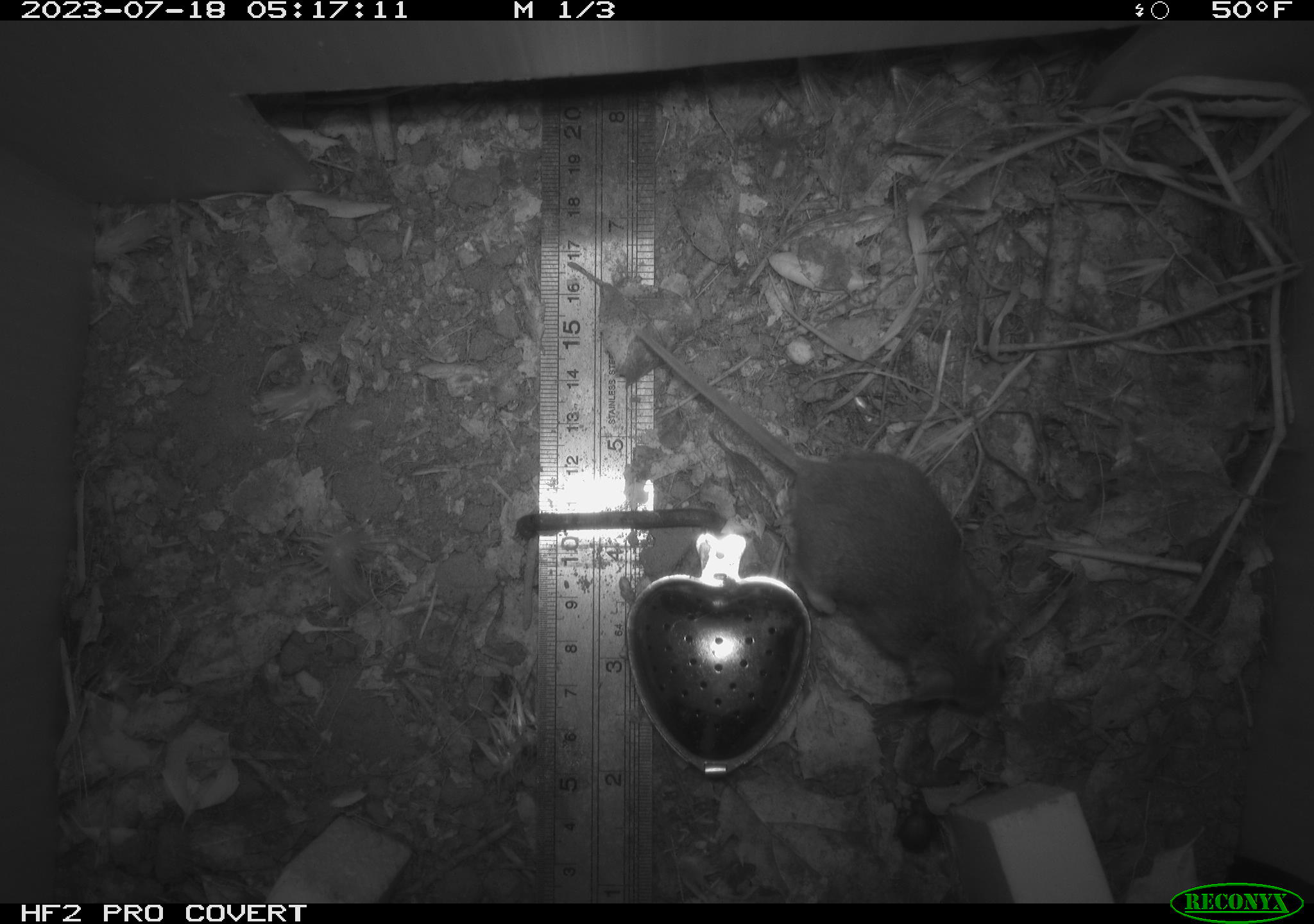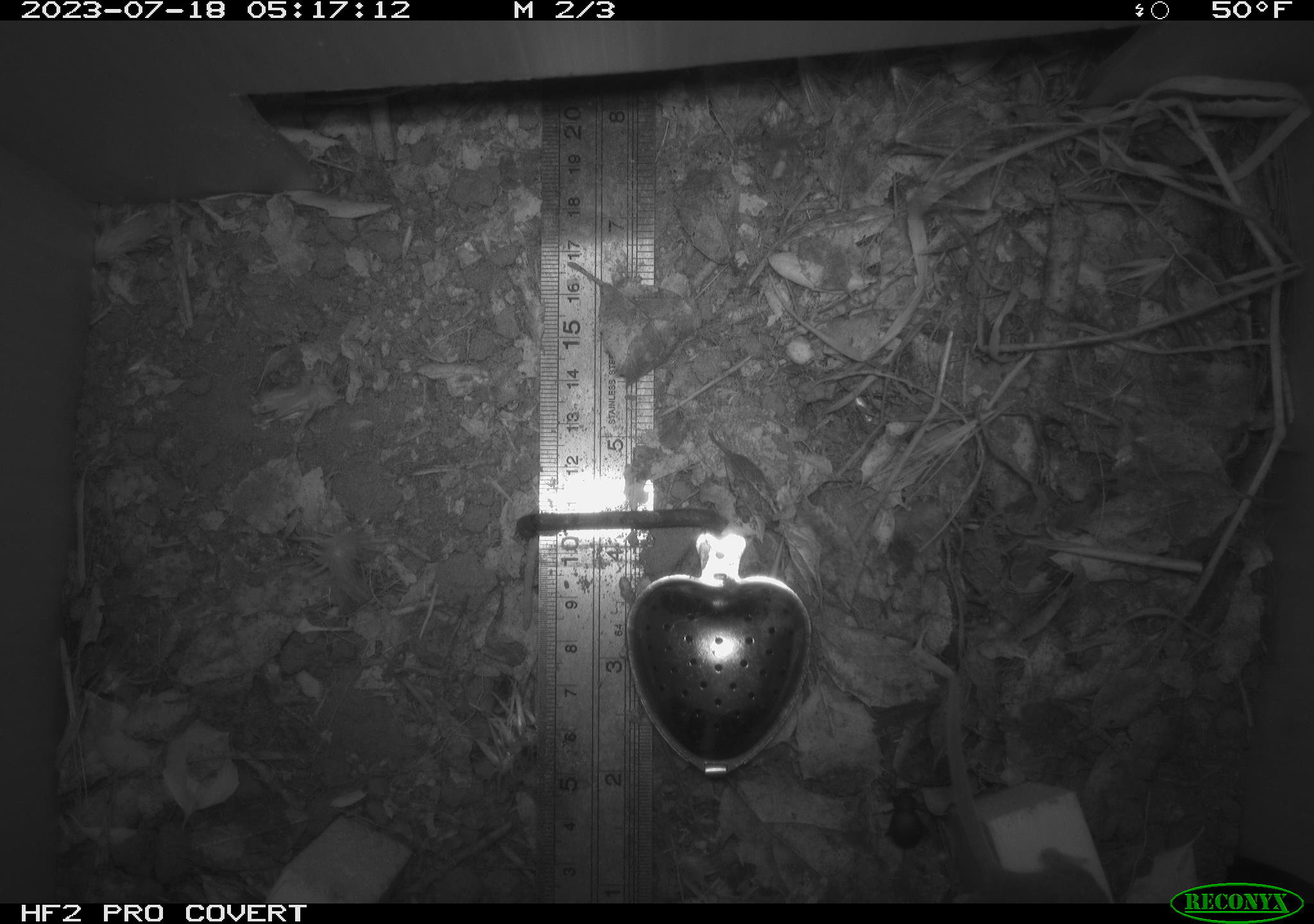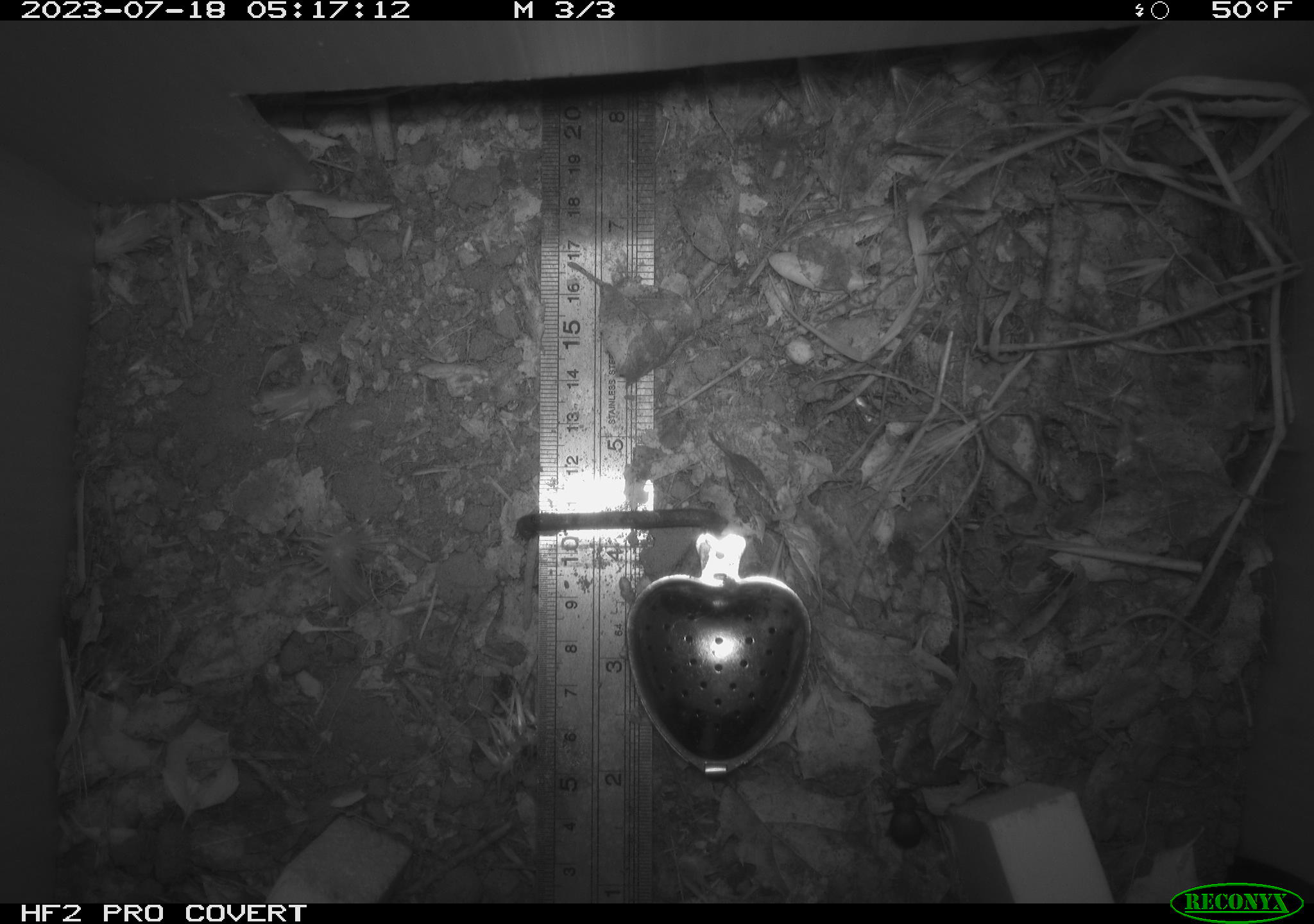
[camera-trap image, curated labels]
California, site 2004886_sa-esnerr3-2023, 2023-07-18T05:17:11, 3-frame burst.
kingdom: Animalia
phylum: Chordata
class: Mammalia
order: Rodentia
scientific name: Rodentia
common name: mouse species